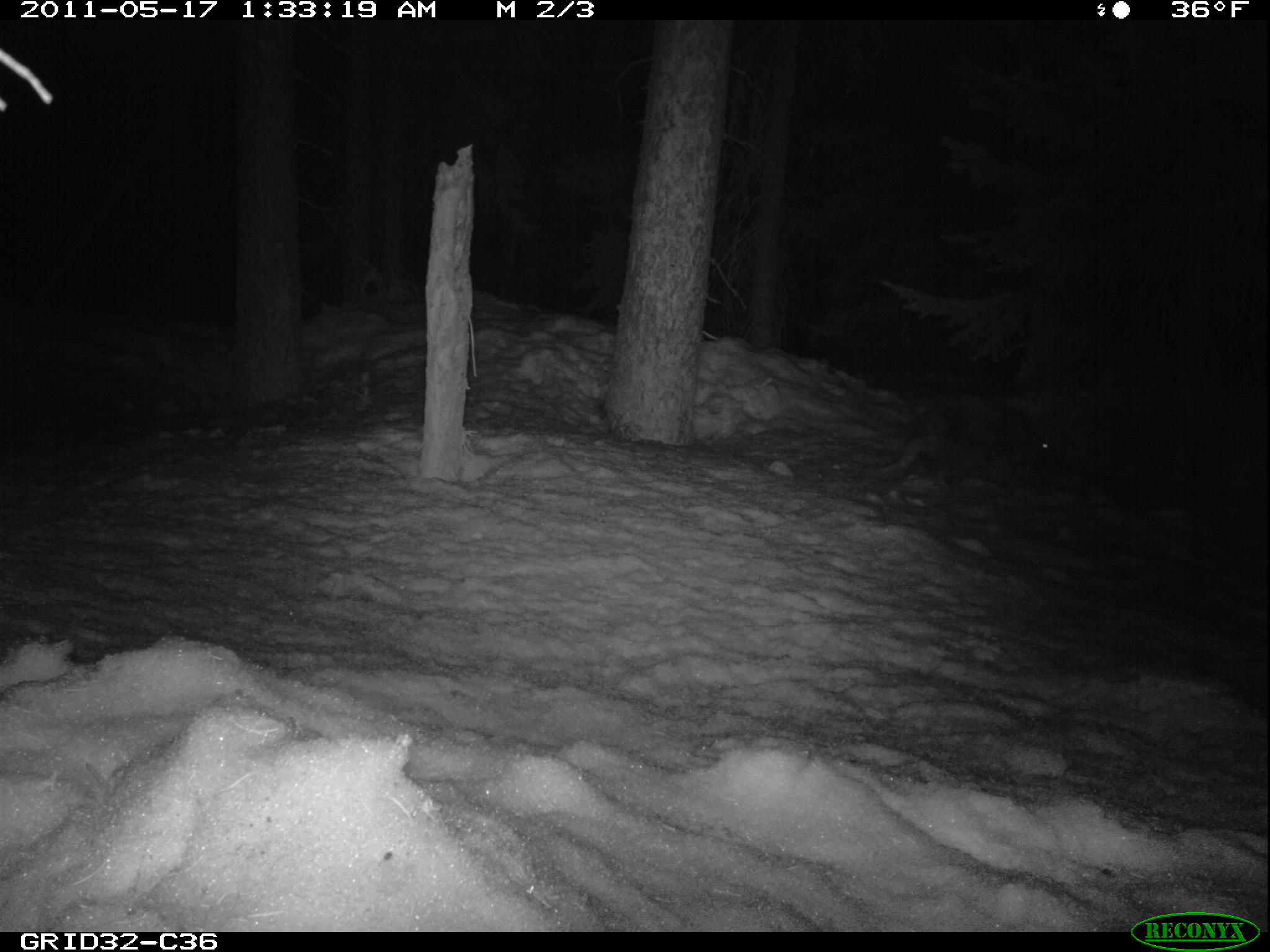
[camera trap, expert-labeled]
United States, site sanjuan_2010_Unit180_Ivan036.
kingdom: Animalia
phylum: Chordata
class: Mammalia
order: Rodentia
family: Erethizontidae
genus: Erethizon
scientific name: Erethizon dorsatum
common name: north american porcupine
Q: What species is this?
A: Erethizon dorsatum (north american porcupine).